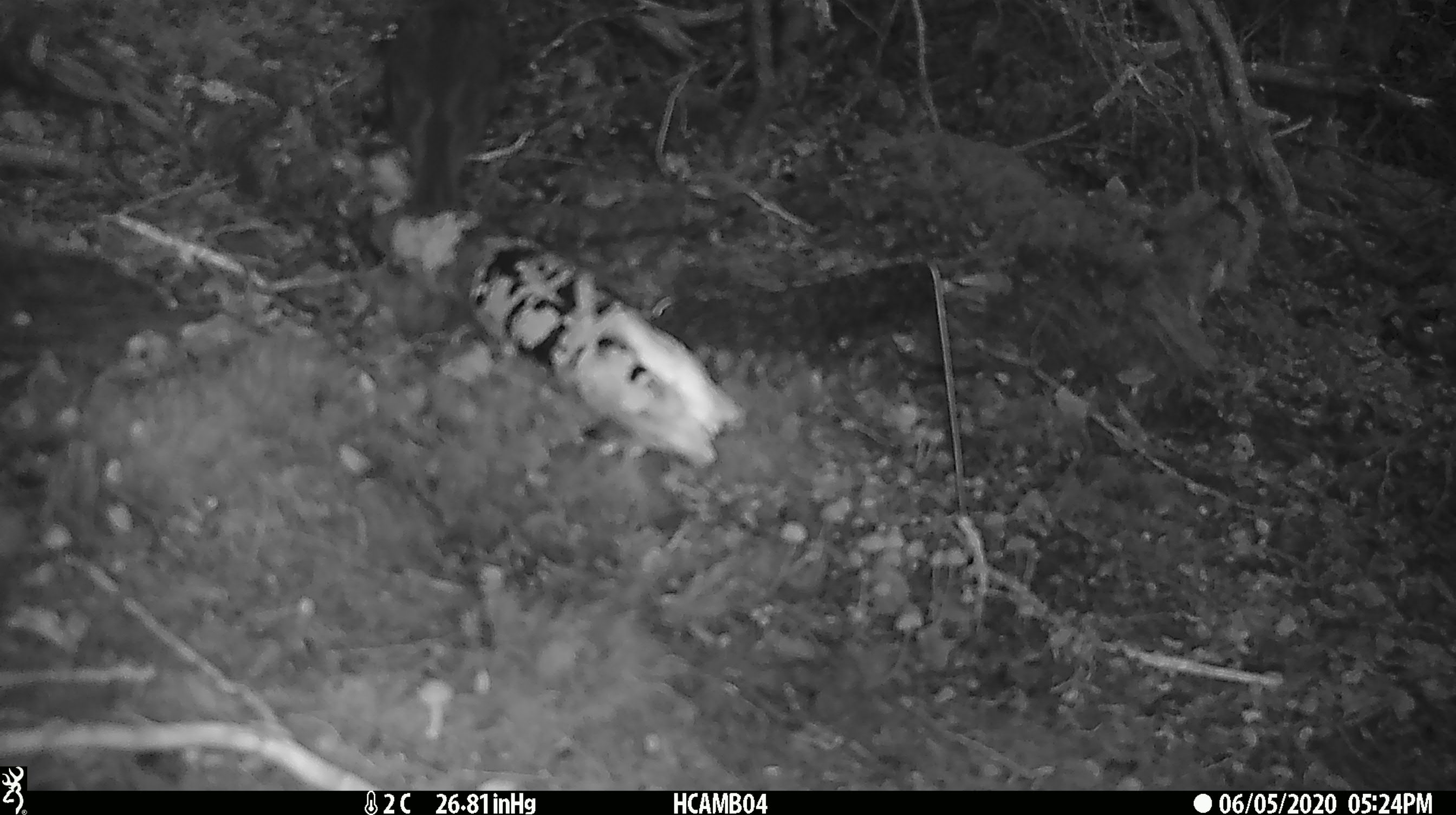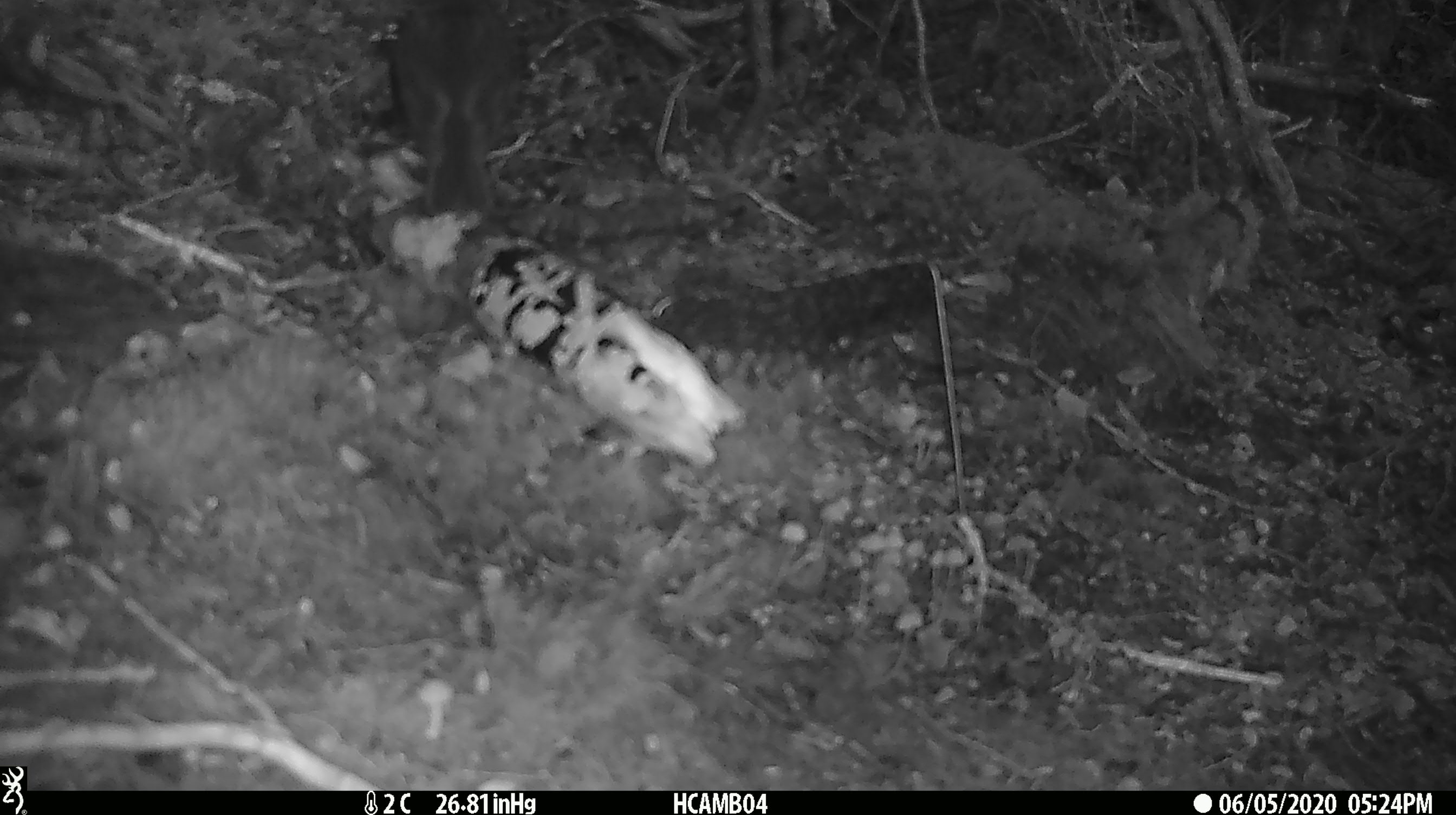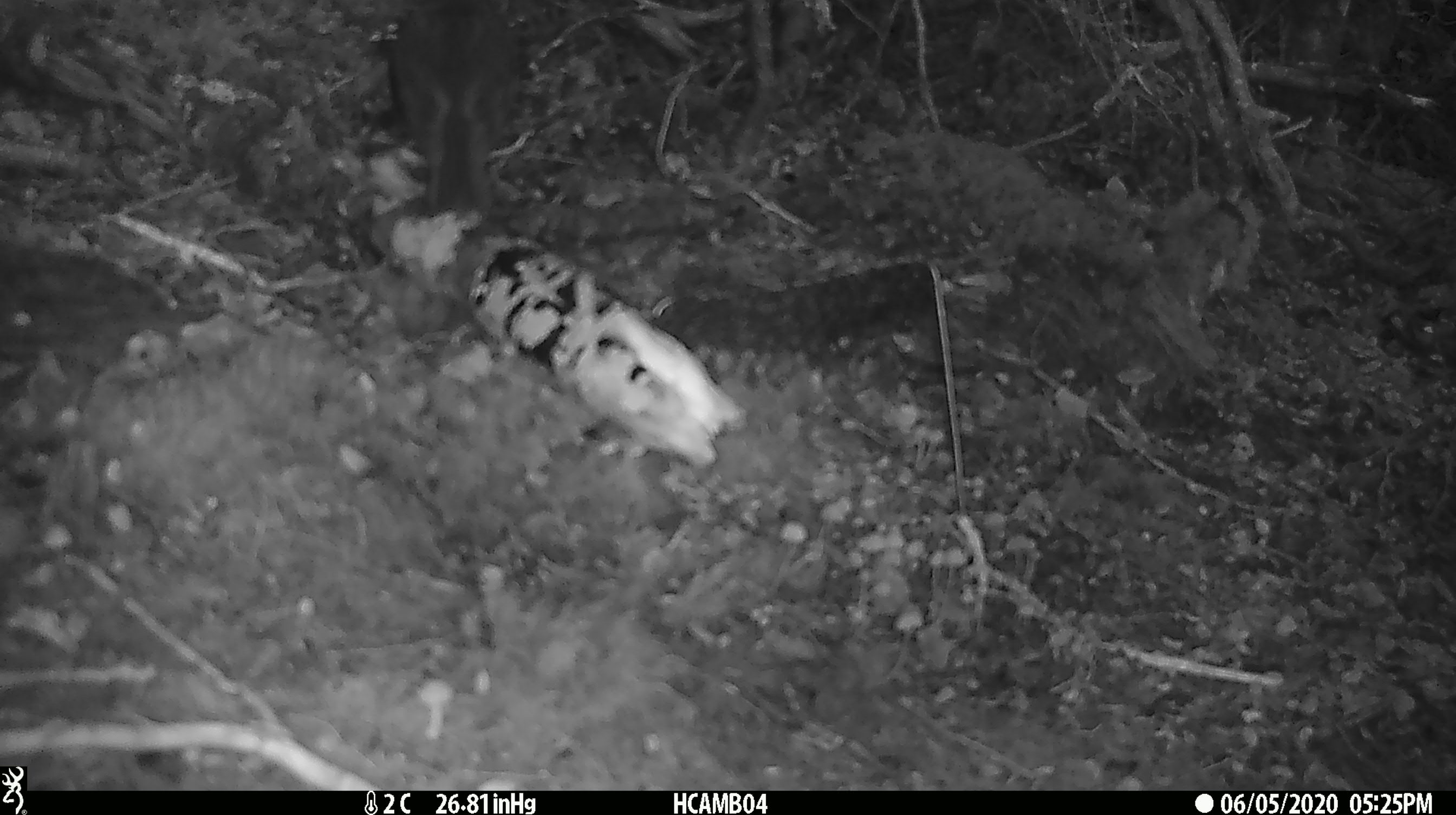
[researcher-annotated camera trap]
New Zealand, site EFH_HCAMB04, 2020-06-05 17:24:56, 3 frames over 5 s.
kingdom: Animalia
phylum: Chordata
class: Aves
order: Passeriformes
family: Petroicidae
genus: Petroica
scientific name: Petroica australis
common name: new zealand robin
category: robin